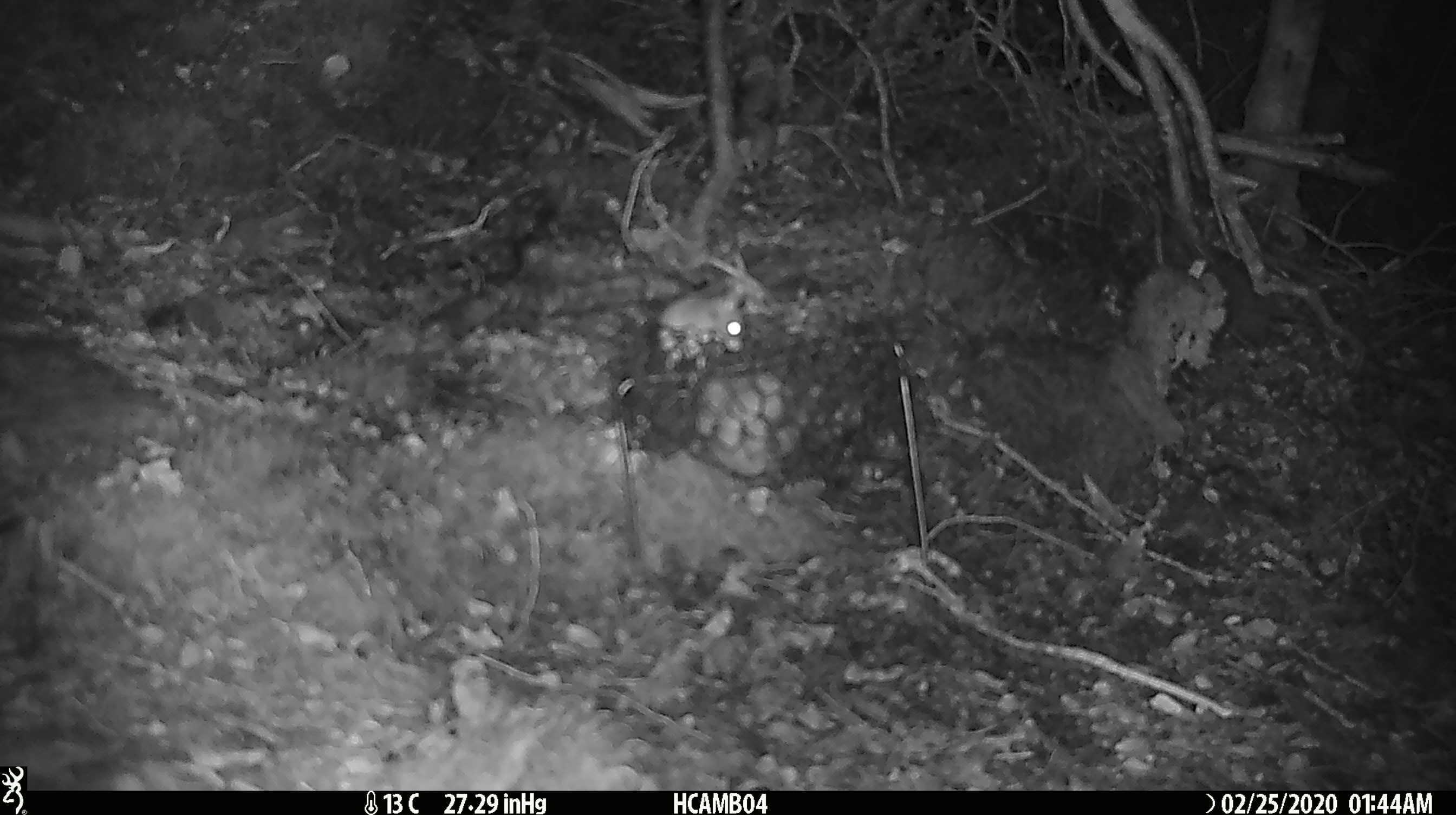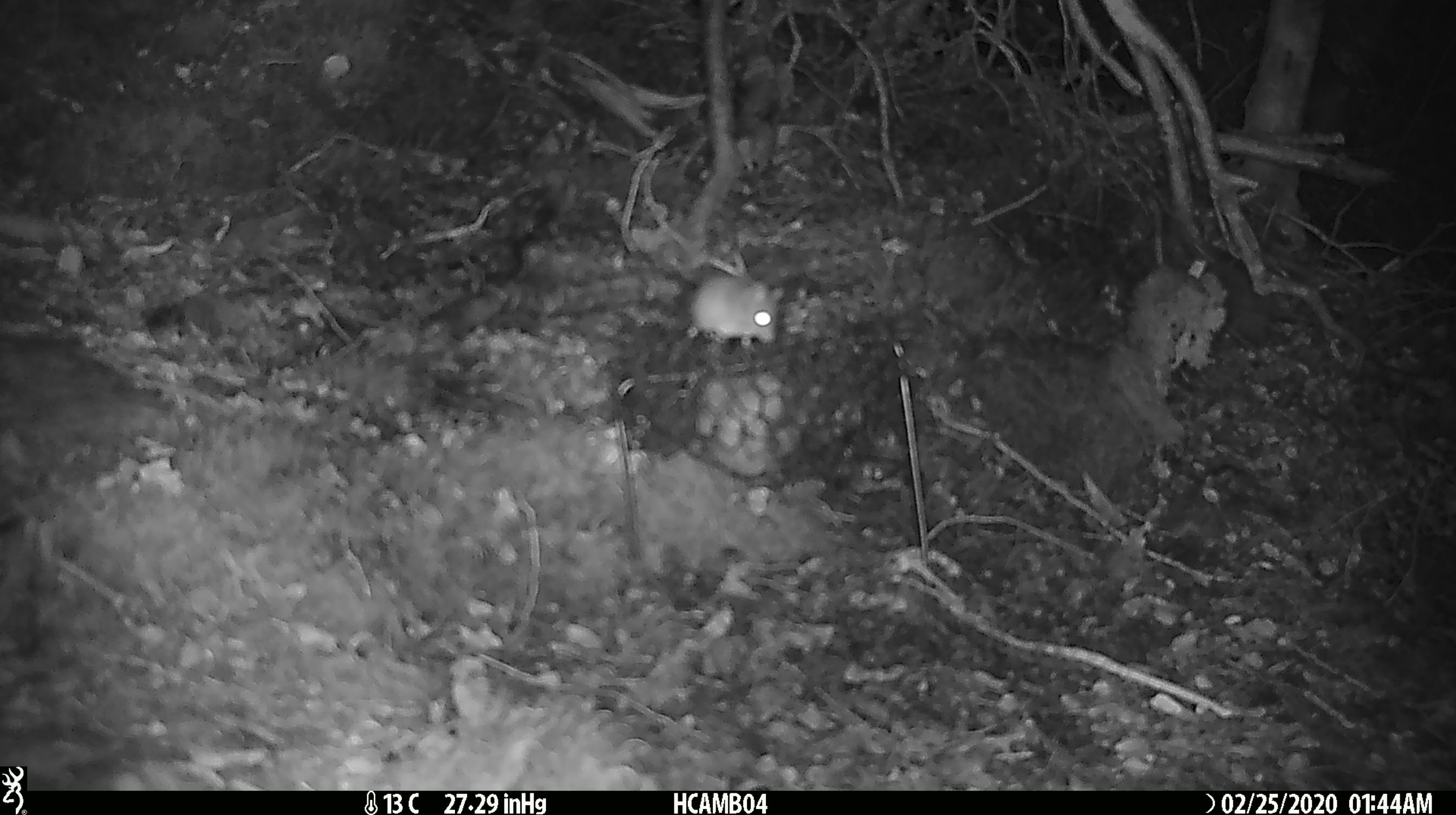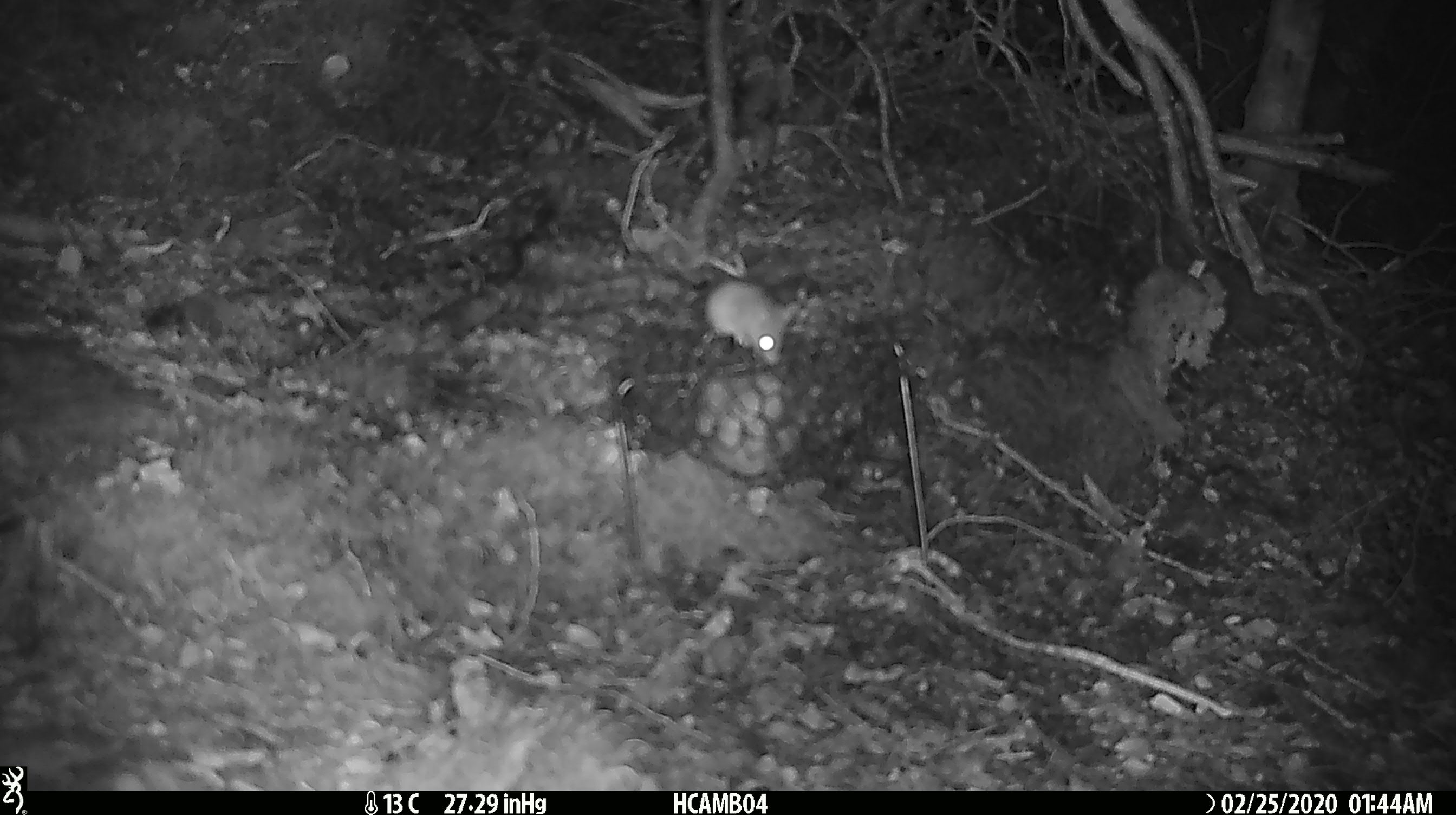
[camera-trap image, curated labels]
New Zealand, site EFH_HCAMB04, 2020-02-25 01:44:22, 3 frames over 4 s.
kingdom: Animalia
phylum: Chordata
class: Mammalia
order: Rodentia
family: Muridae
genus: Mus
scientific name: Mus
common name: mouse